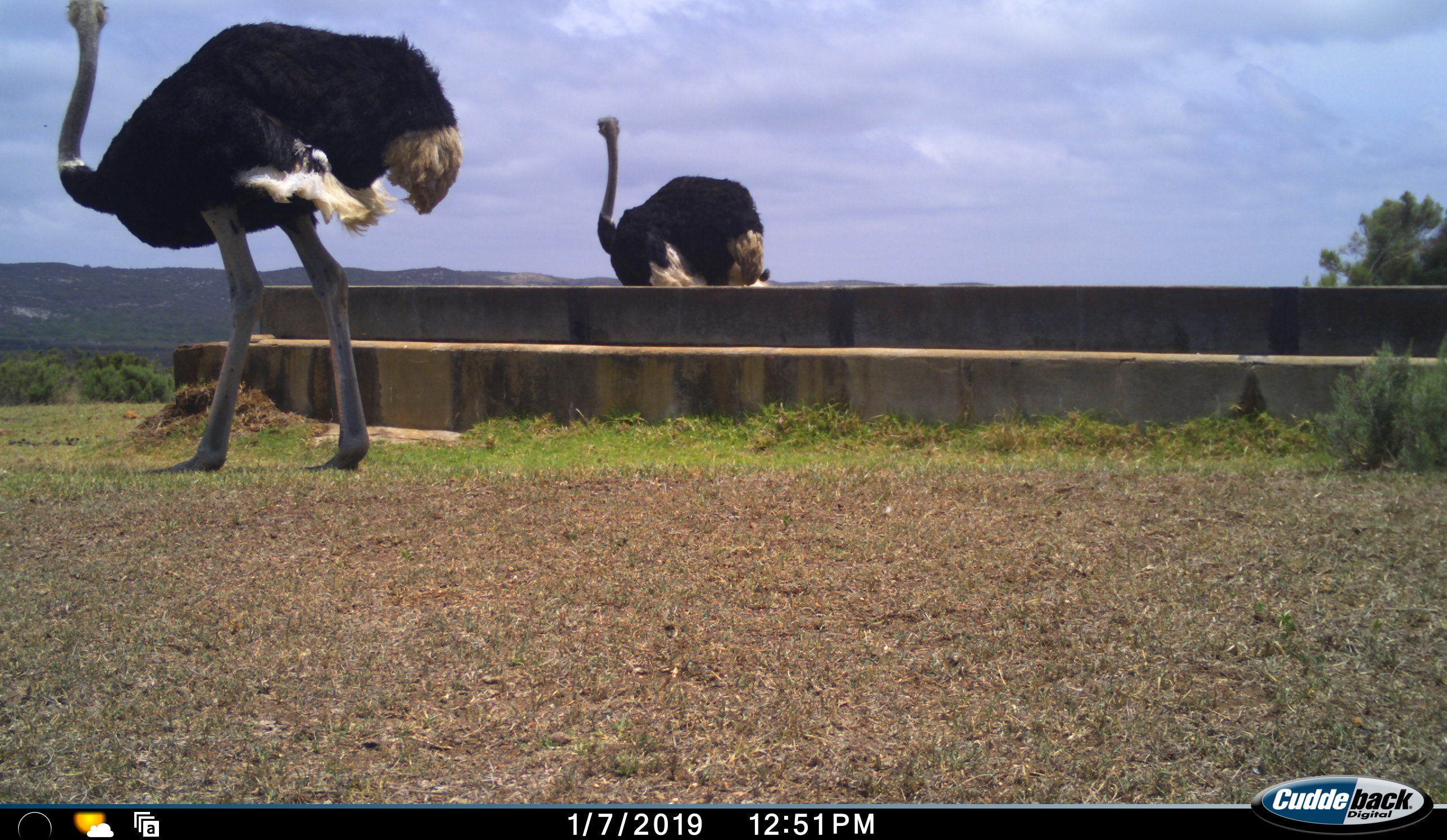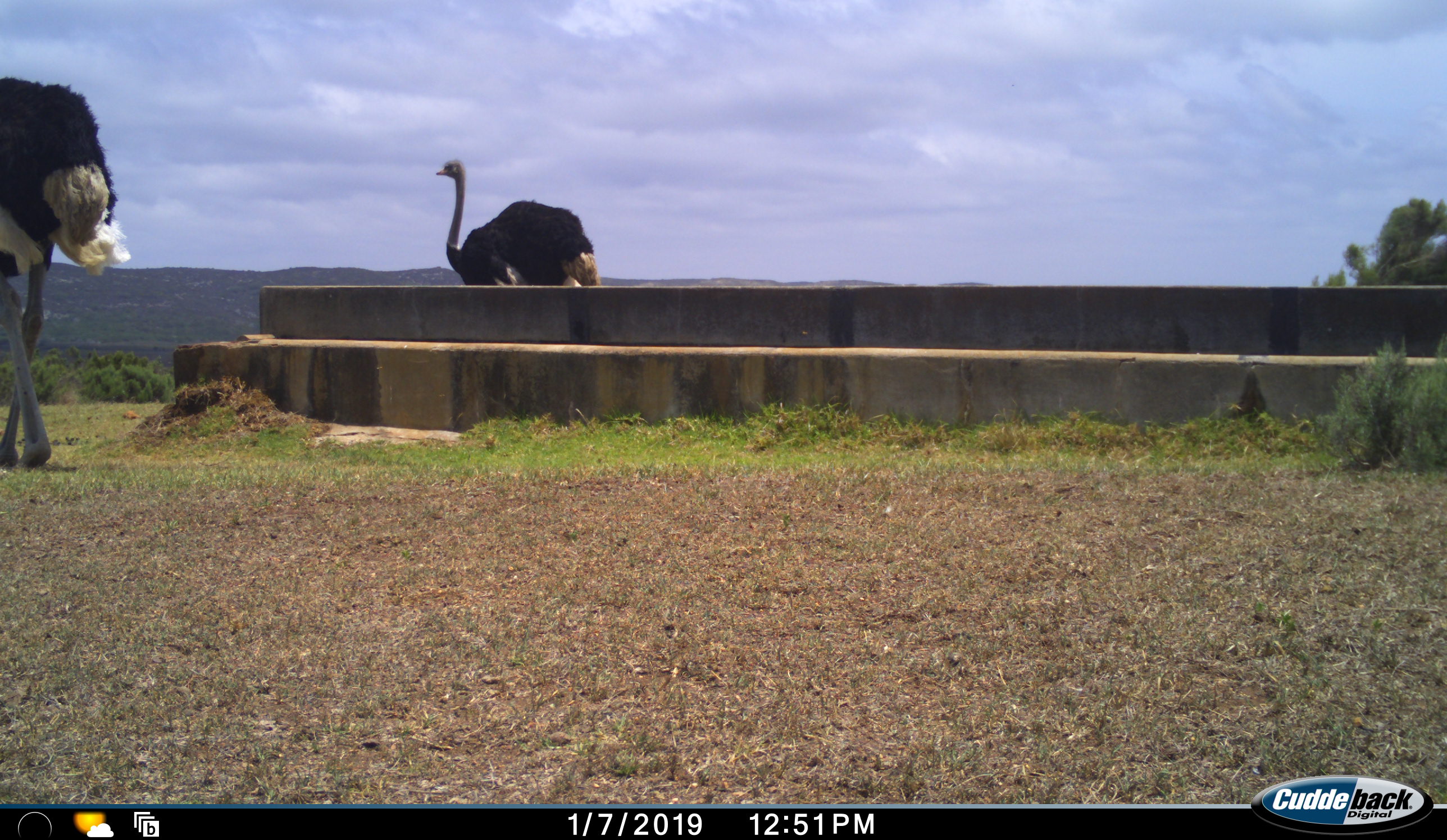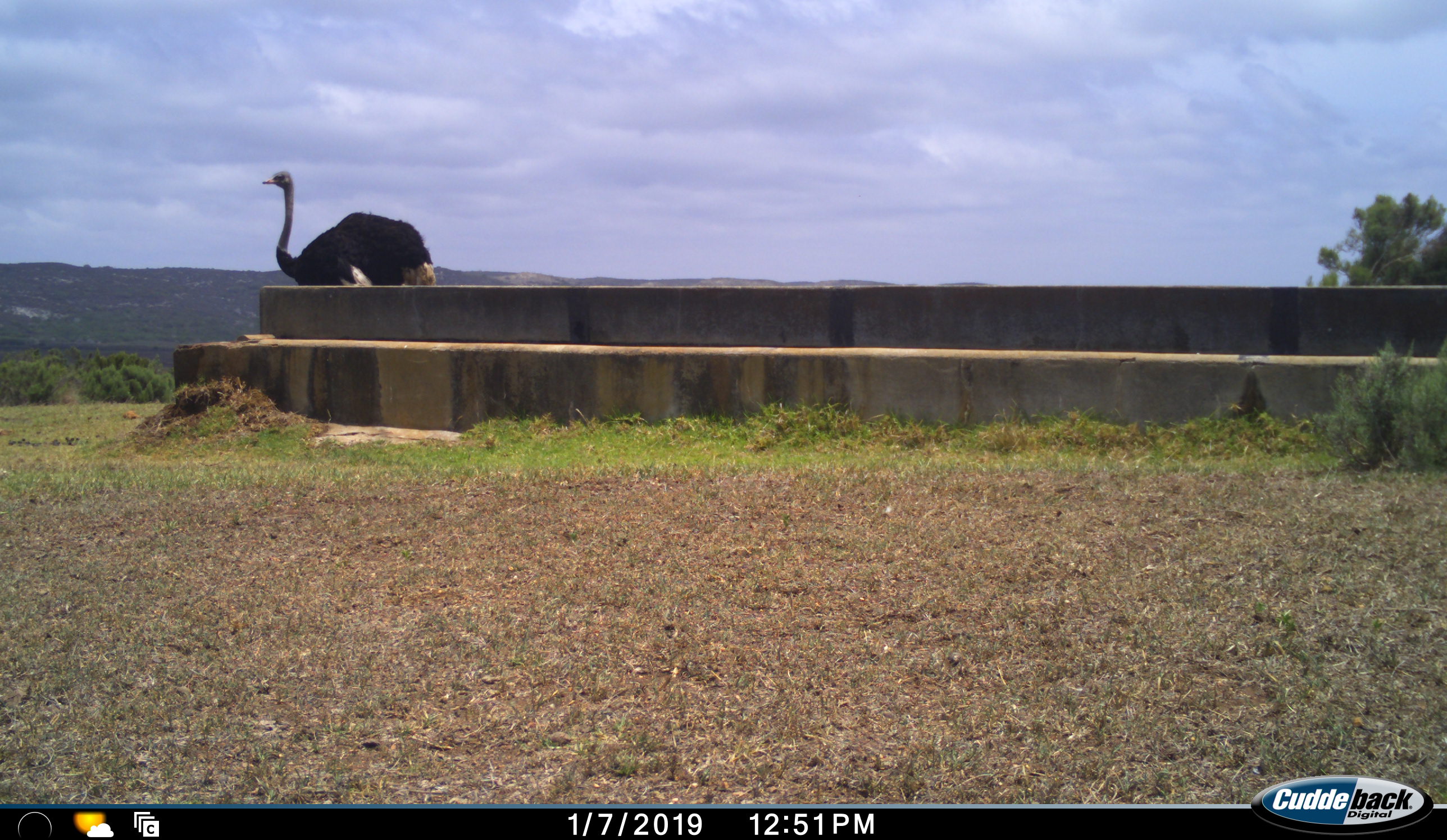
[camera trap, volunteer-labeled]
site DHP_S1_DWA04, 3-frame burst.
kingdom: Animalia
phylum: Chordata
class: Aves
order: Struthioniformes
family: Struthionidae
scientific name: Struthionidae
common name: ostrich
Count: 2.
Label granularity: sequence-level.